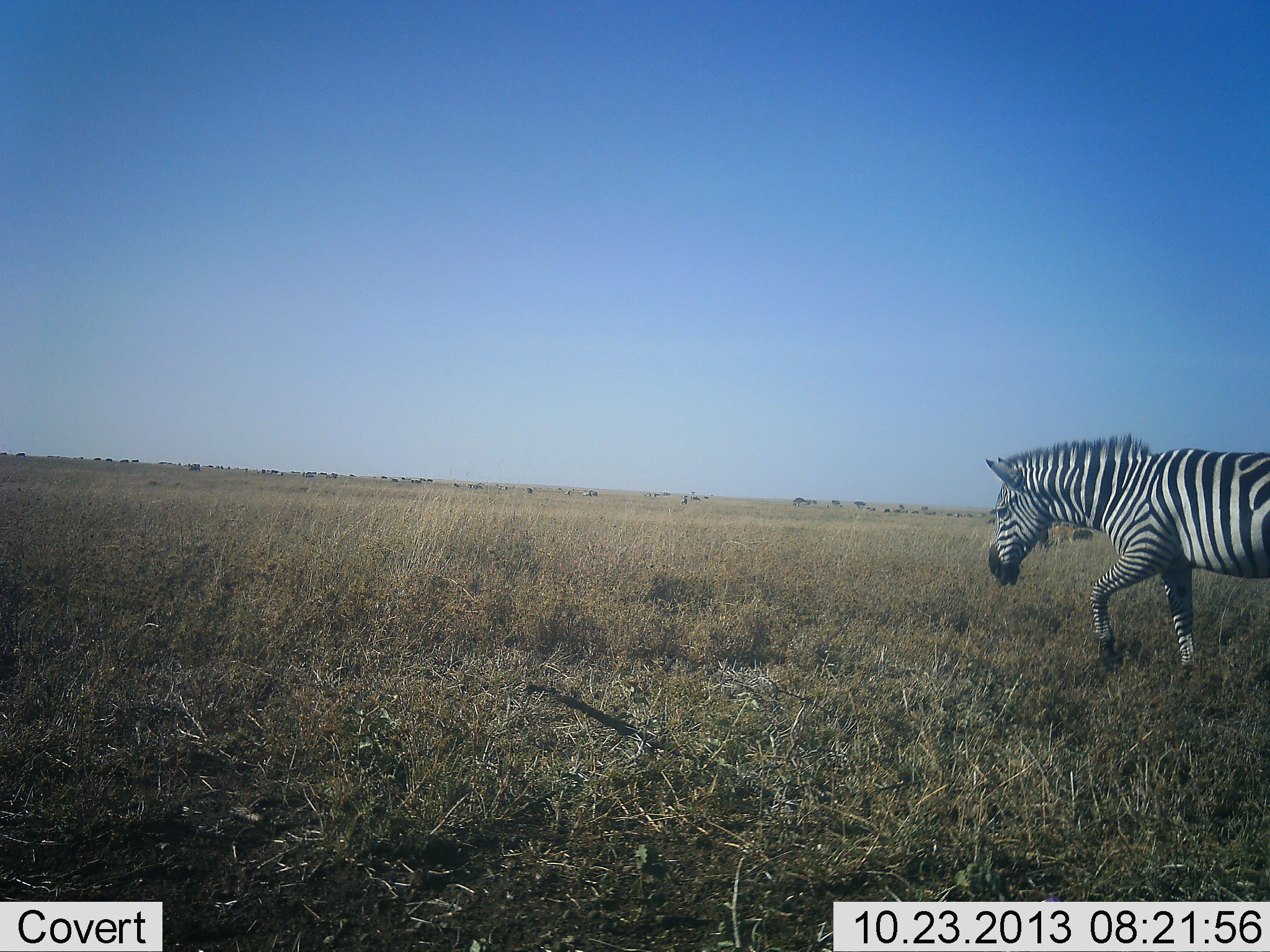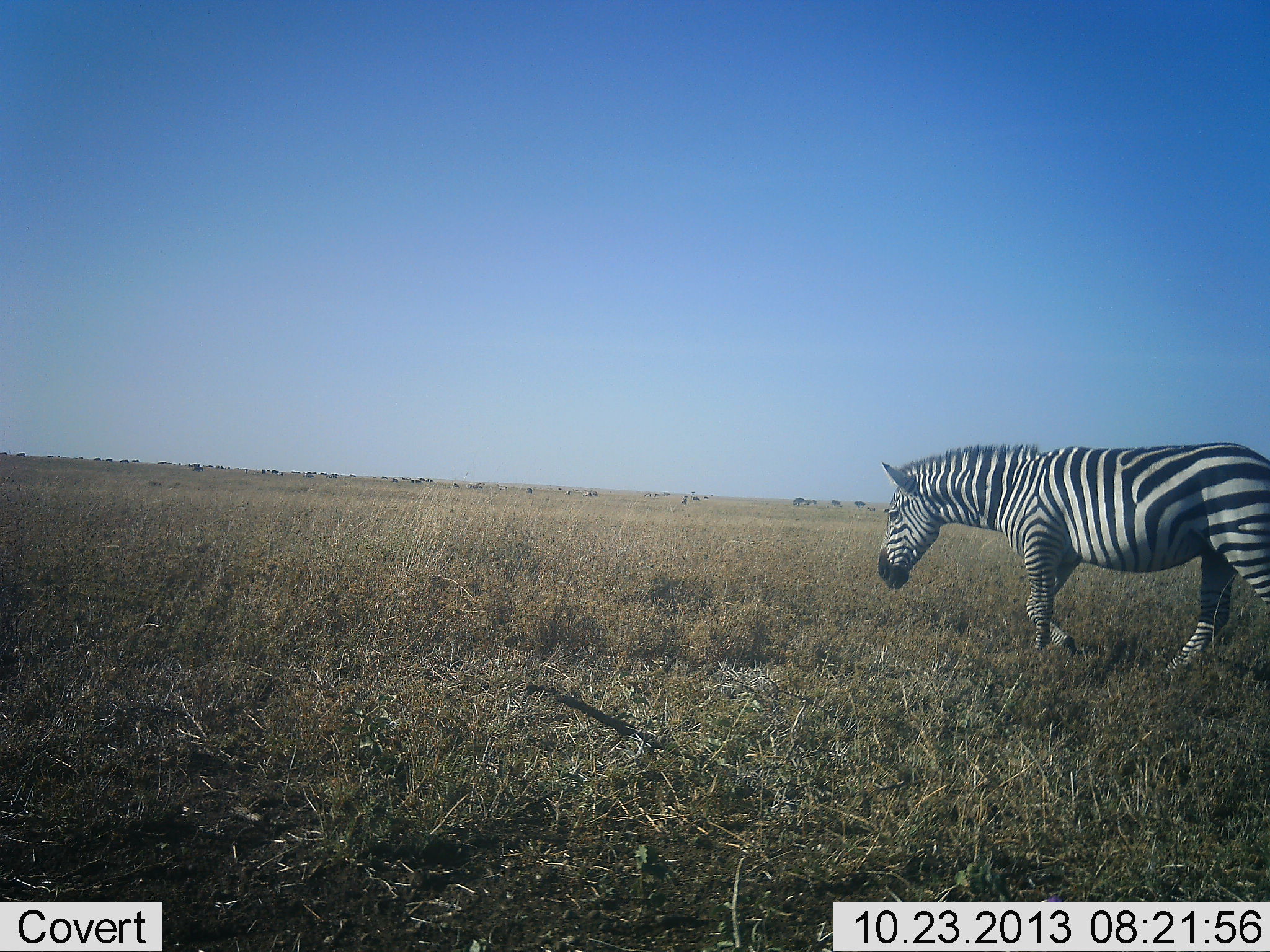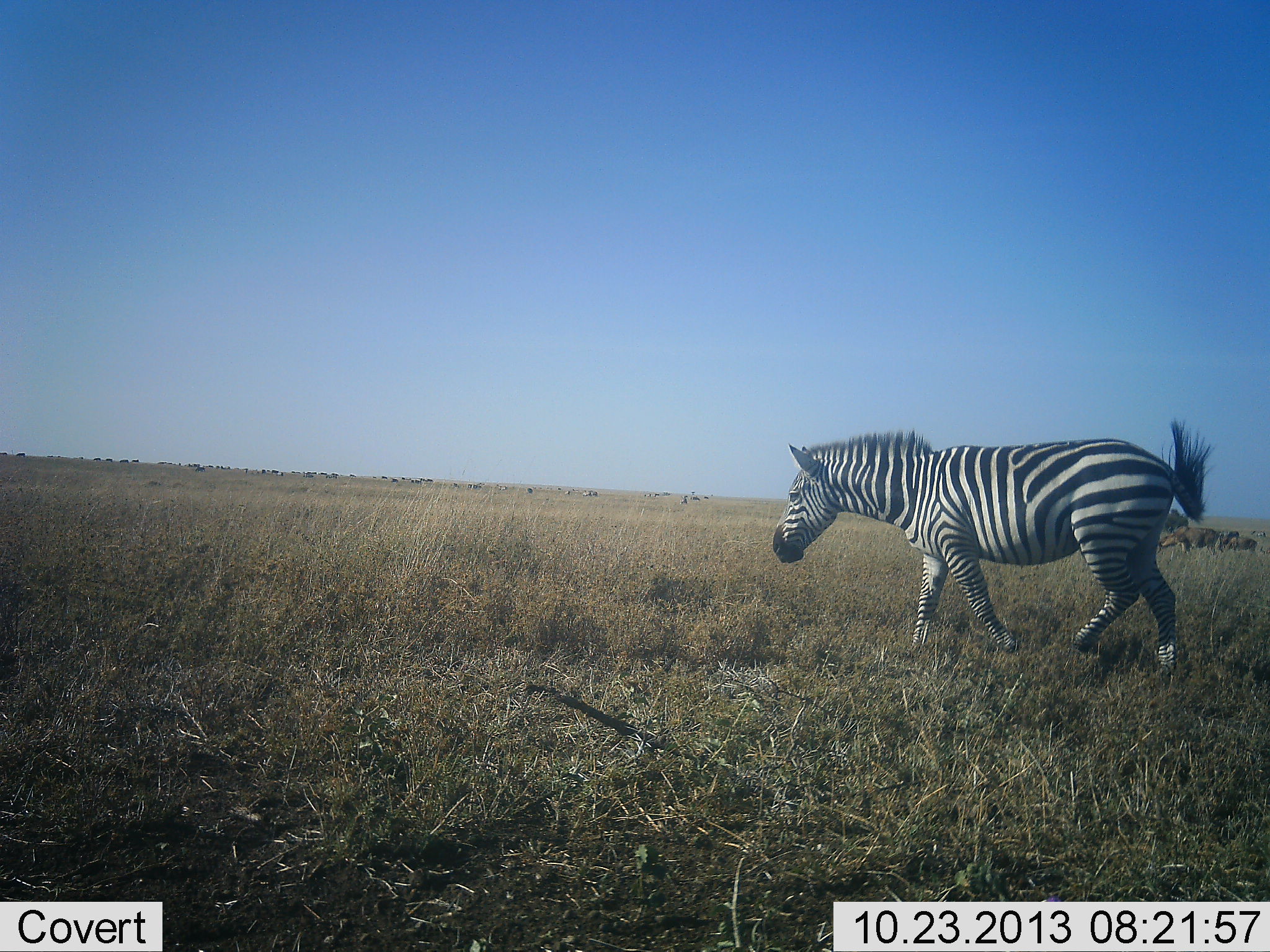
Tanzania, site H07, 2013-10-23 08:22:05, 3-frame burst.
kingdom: Animalia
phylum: Chordata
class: Mammalia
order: Perissodactyla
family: Equidae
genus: Equus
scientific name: Equus quagga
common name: plains zebra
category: zebra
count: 1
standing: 0%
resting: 0%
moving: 100%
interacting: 0%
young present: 0%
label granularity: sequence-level